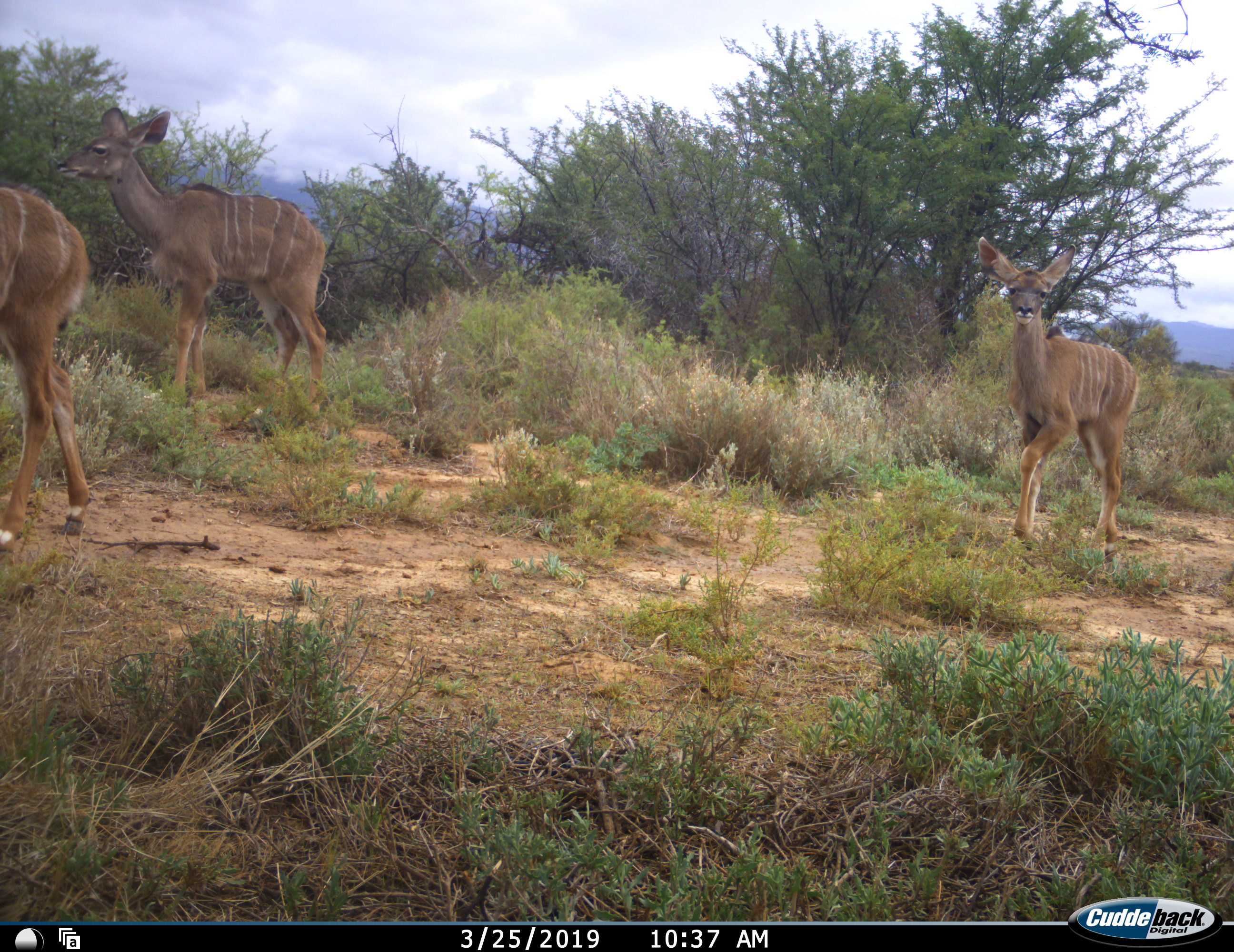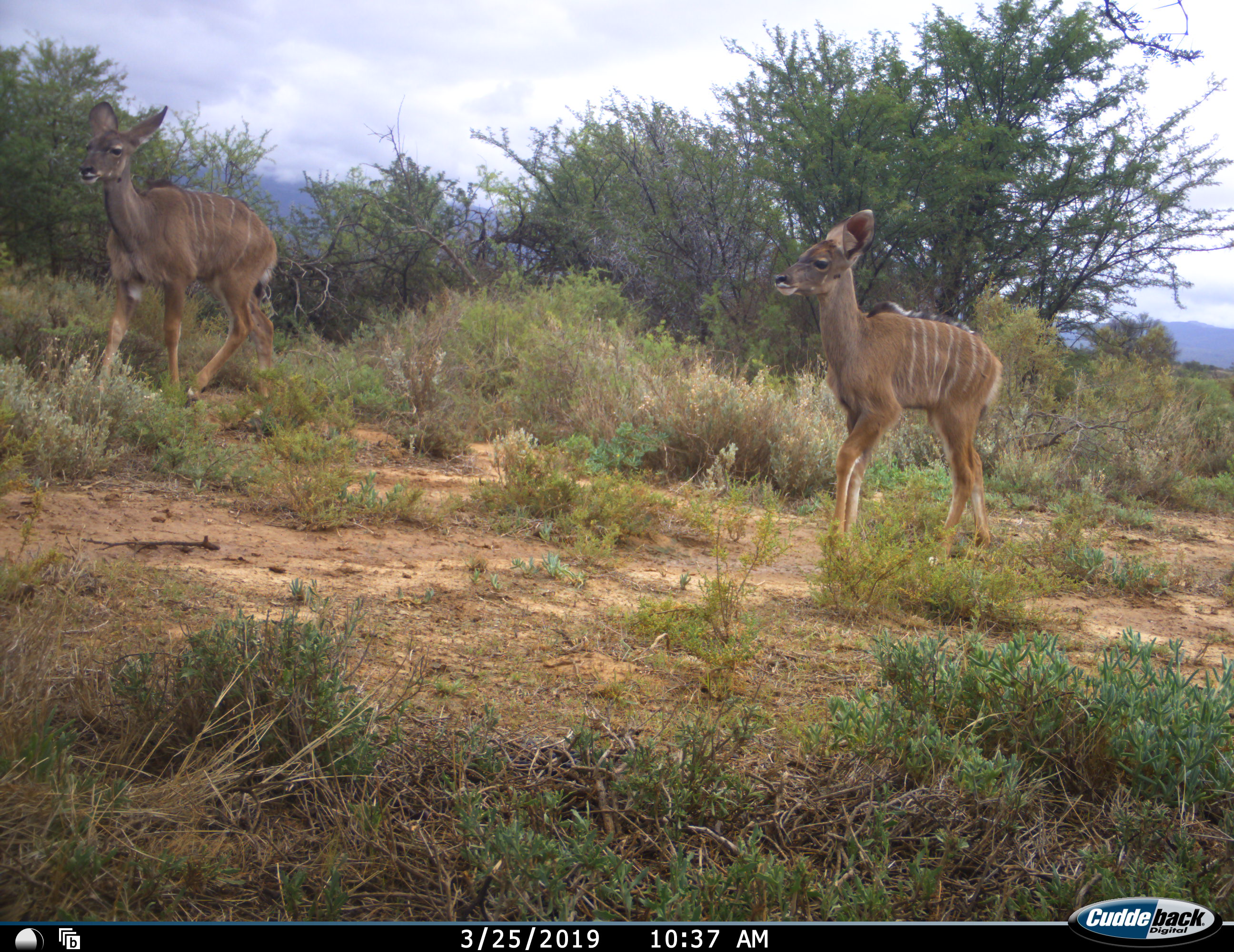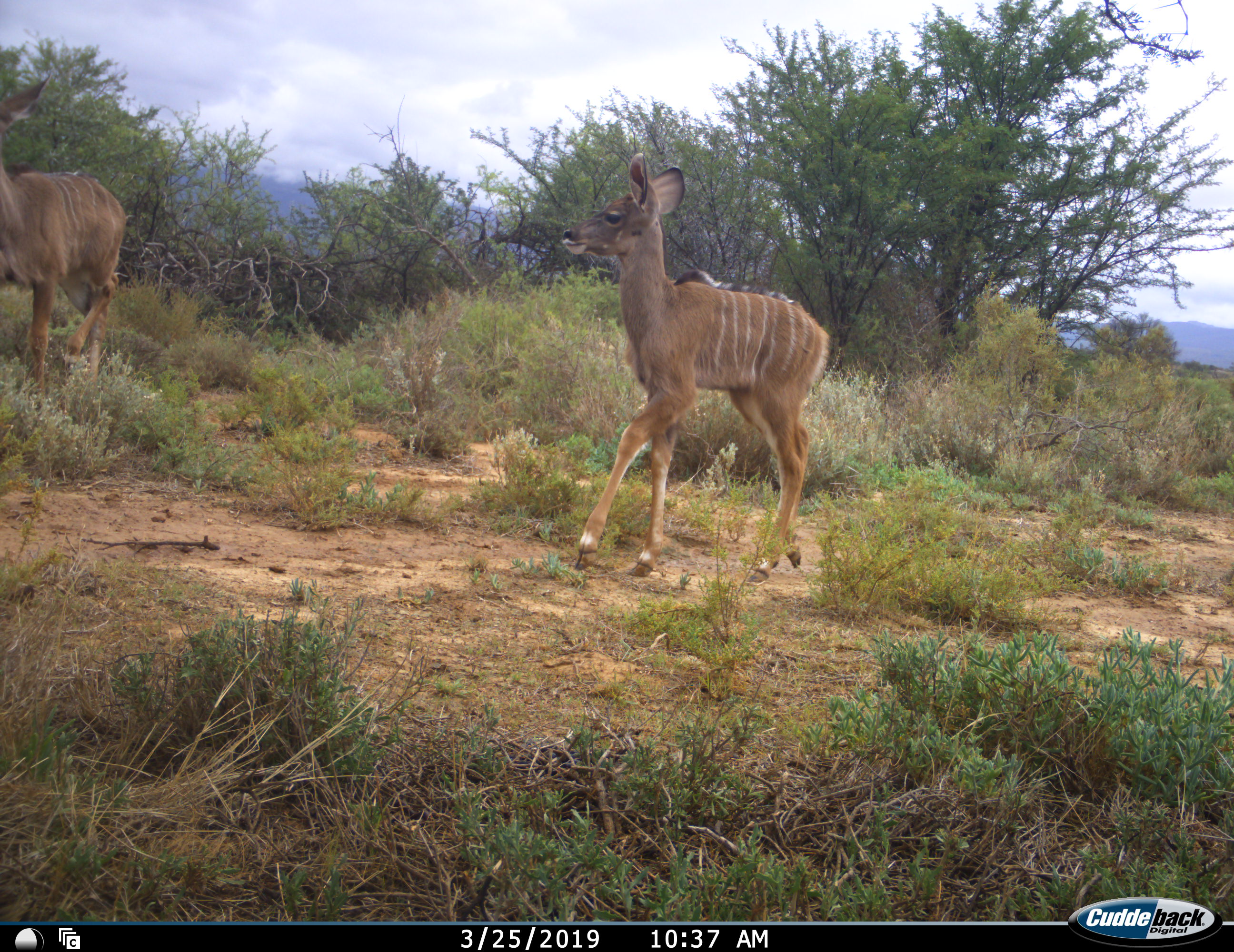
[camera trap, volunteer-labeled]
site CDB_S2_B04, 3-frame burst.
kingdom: Animalia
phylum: Chordata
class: Mammalia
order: Artiodactyla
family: Bovidae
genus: Tragelaphus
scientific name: Tragelaphus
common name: kudu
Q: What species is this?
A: Kudu (Tragelaphus).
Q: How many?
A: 3.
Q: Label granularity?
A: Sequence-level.